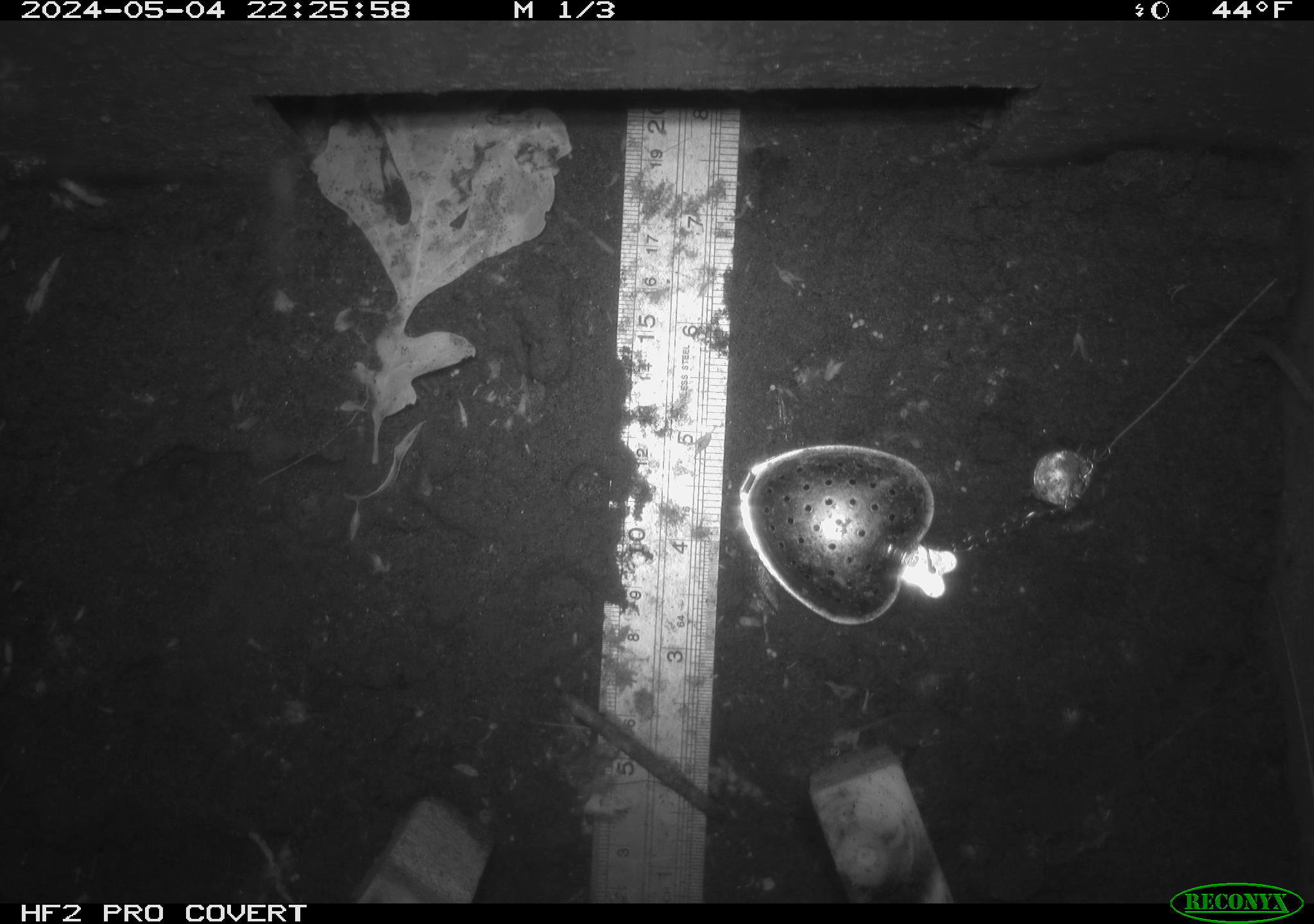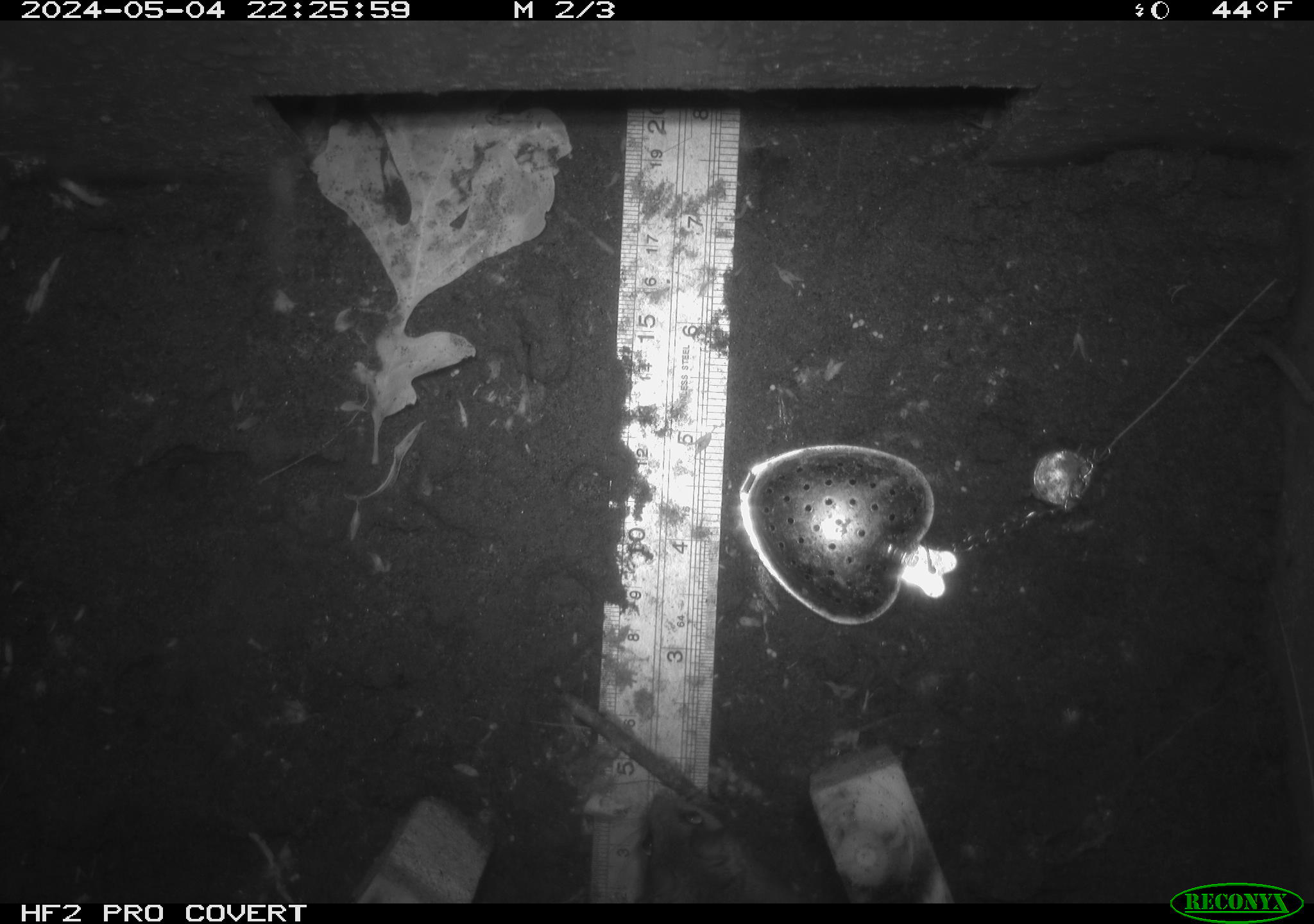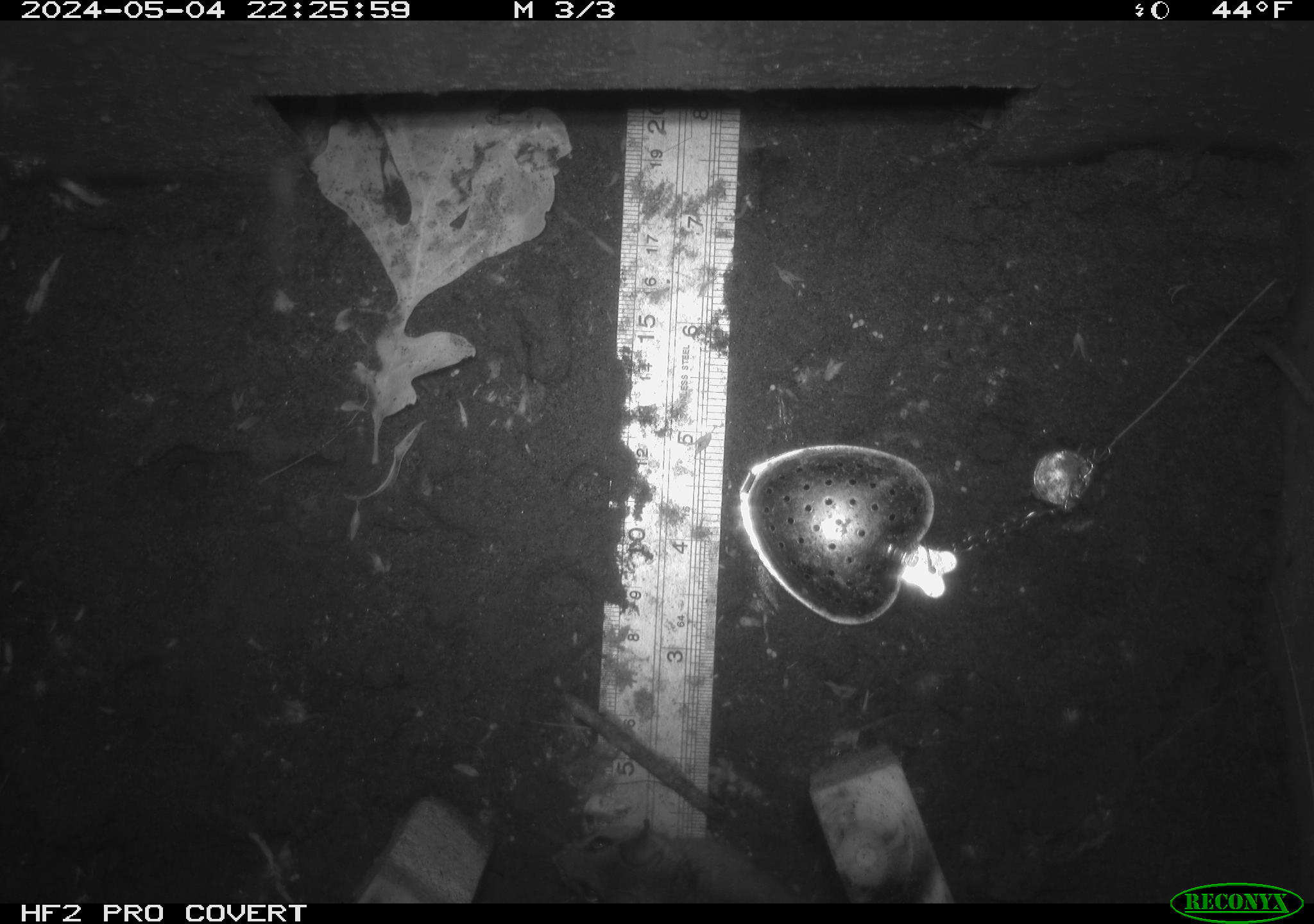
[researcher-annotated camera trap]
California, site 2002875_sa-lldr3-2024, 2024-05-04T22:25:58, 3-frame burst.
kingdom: Animalia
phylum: Chordata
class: Mammalia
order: Rodentia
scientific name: Rodentia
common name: rodent